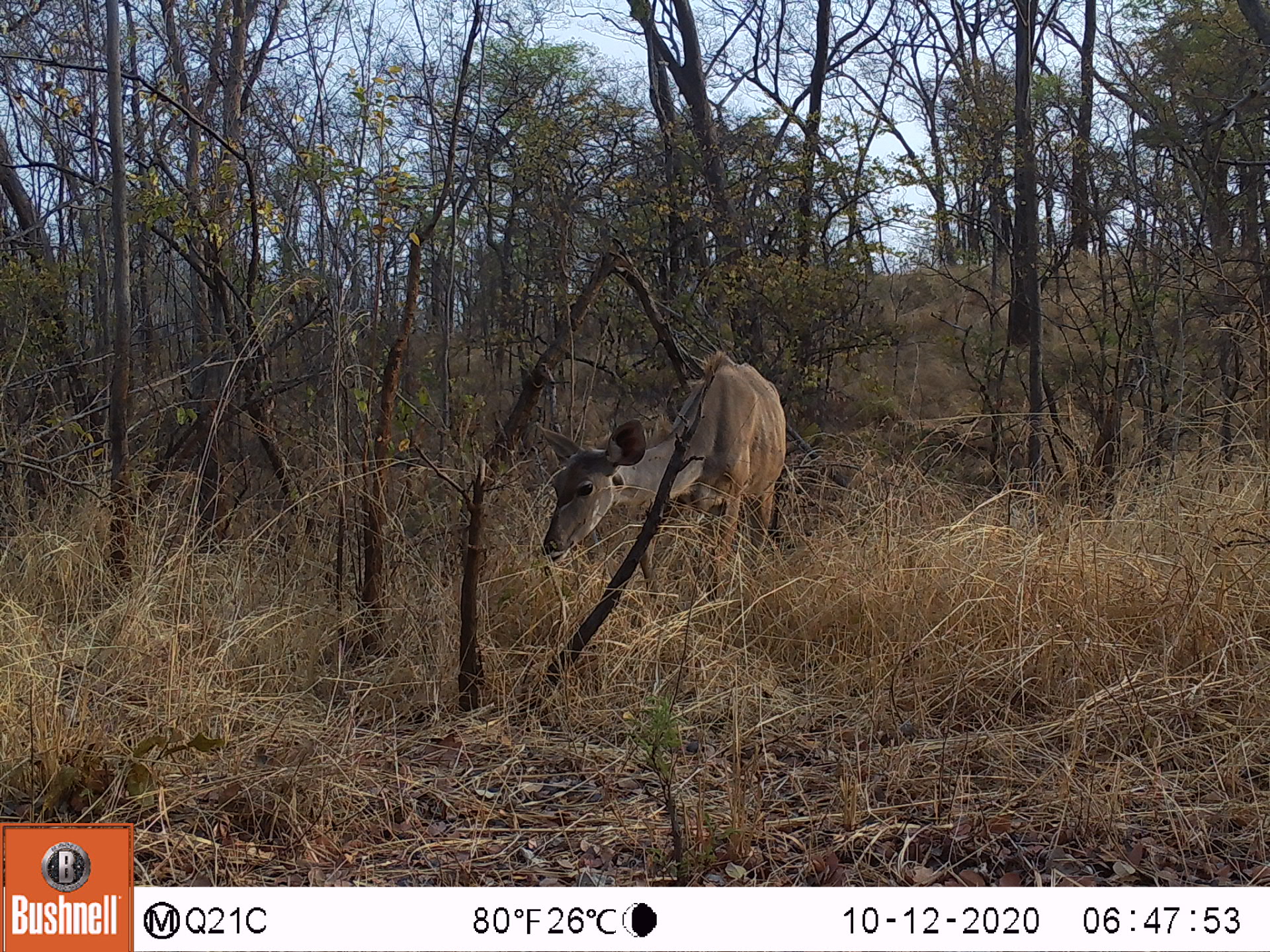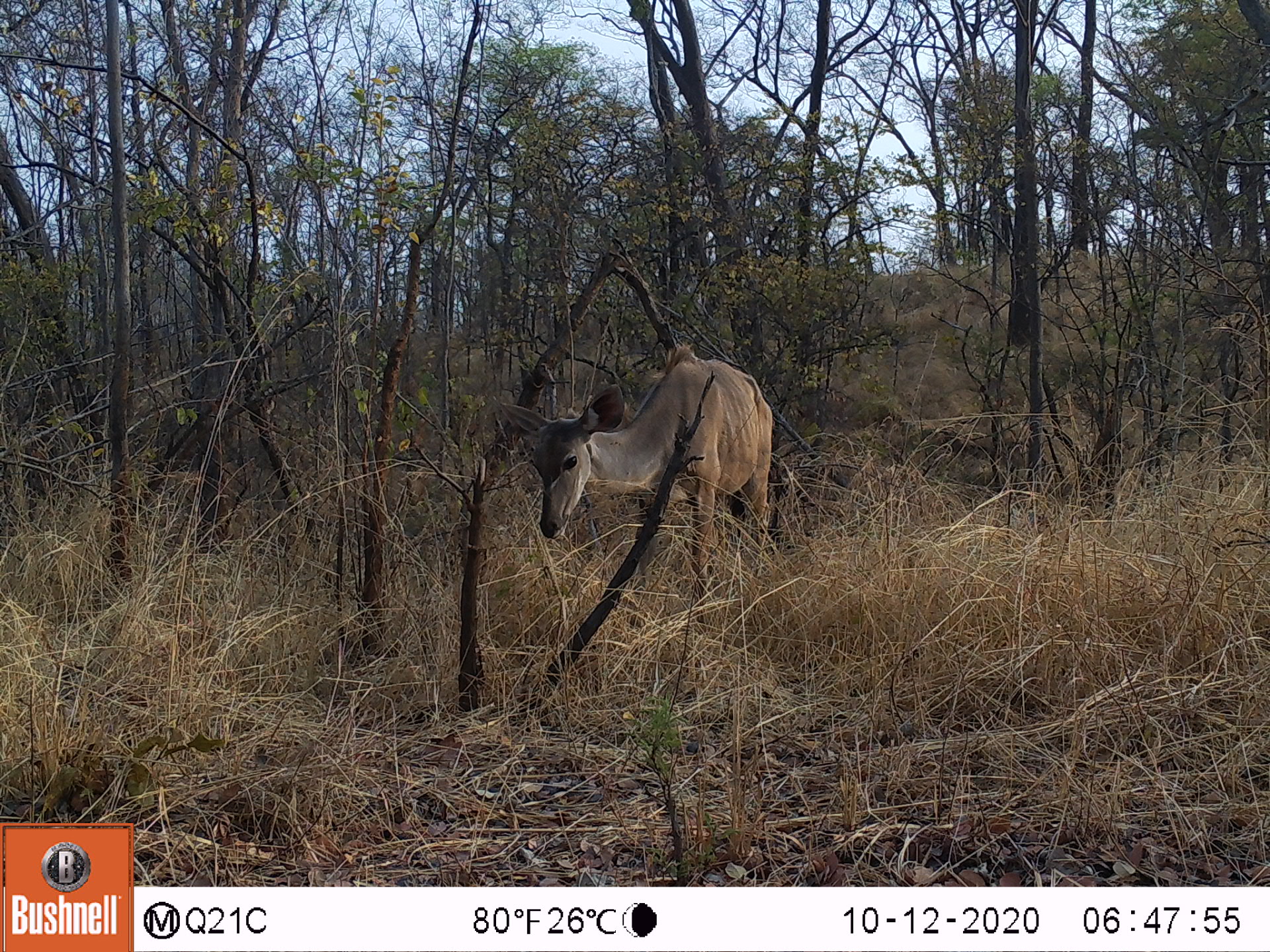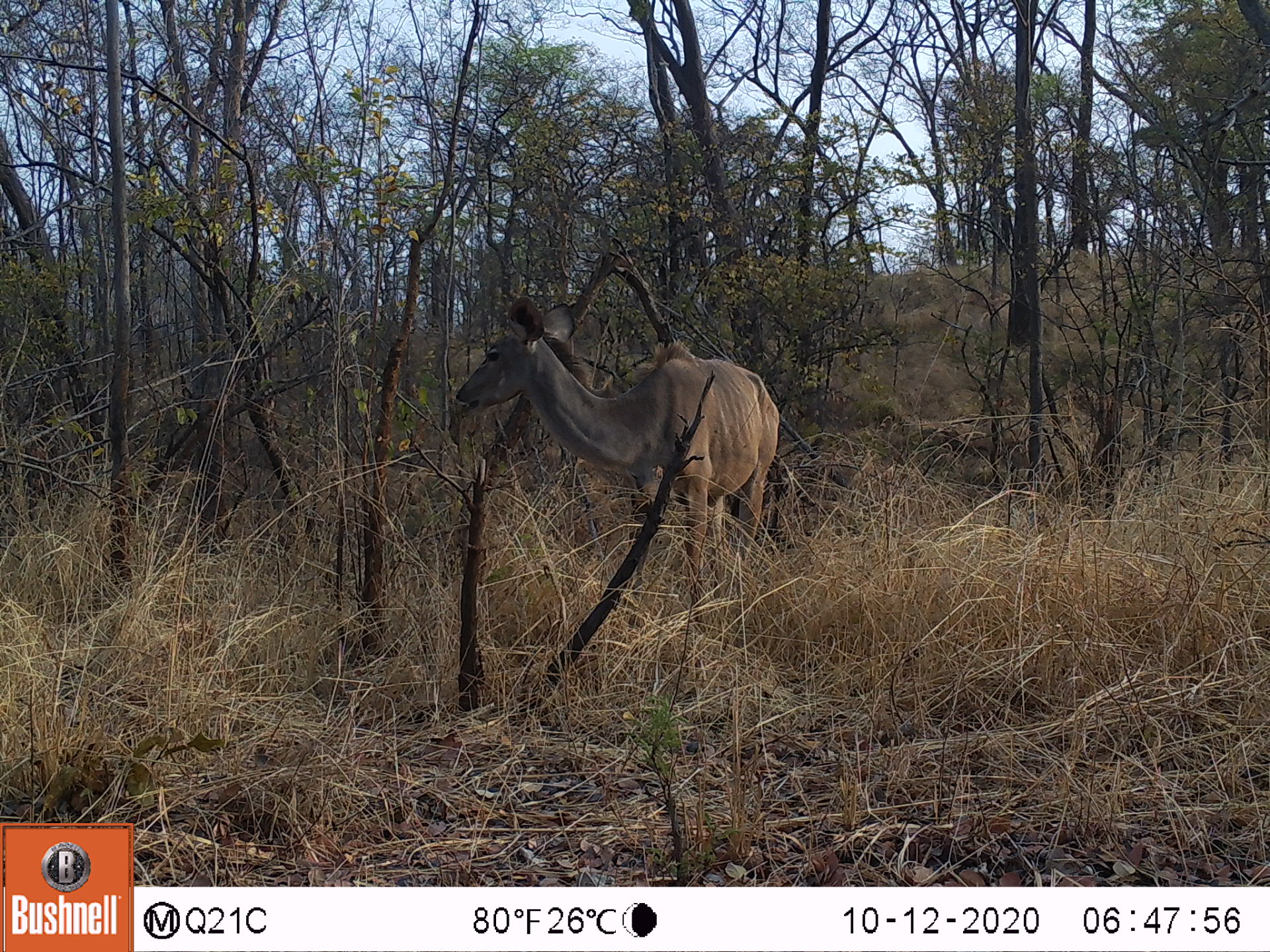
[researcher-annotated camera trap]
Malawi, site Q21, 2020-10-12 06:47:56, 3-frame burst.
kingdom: Animalia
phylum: Chordata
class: Mammalia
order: Artiodactyla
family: Bovidae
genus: Tragelaphus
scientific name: Tragelaphus strepsiceros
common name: greater kudu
Greater kudu (Tragelaphus strepsiceros), count 1.